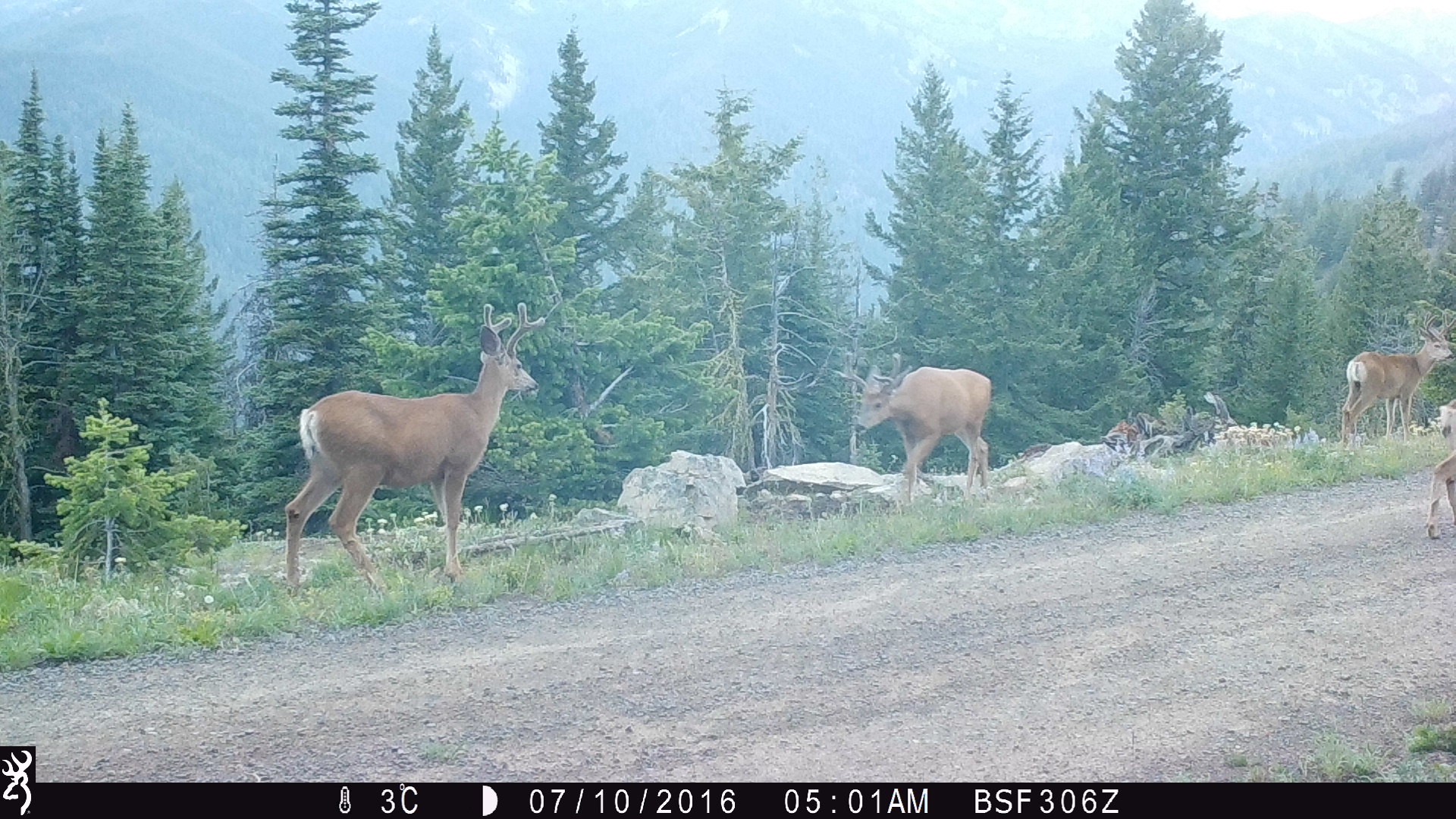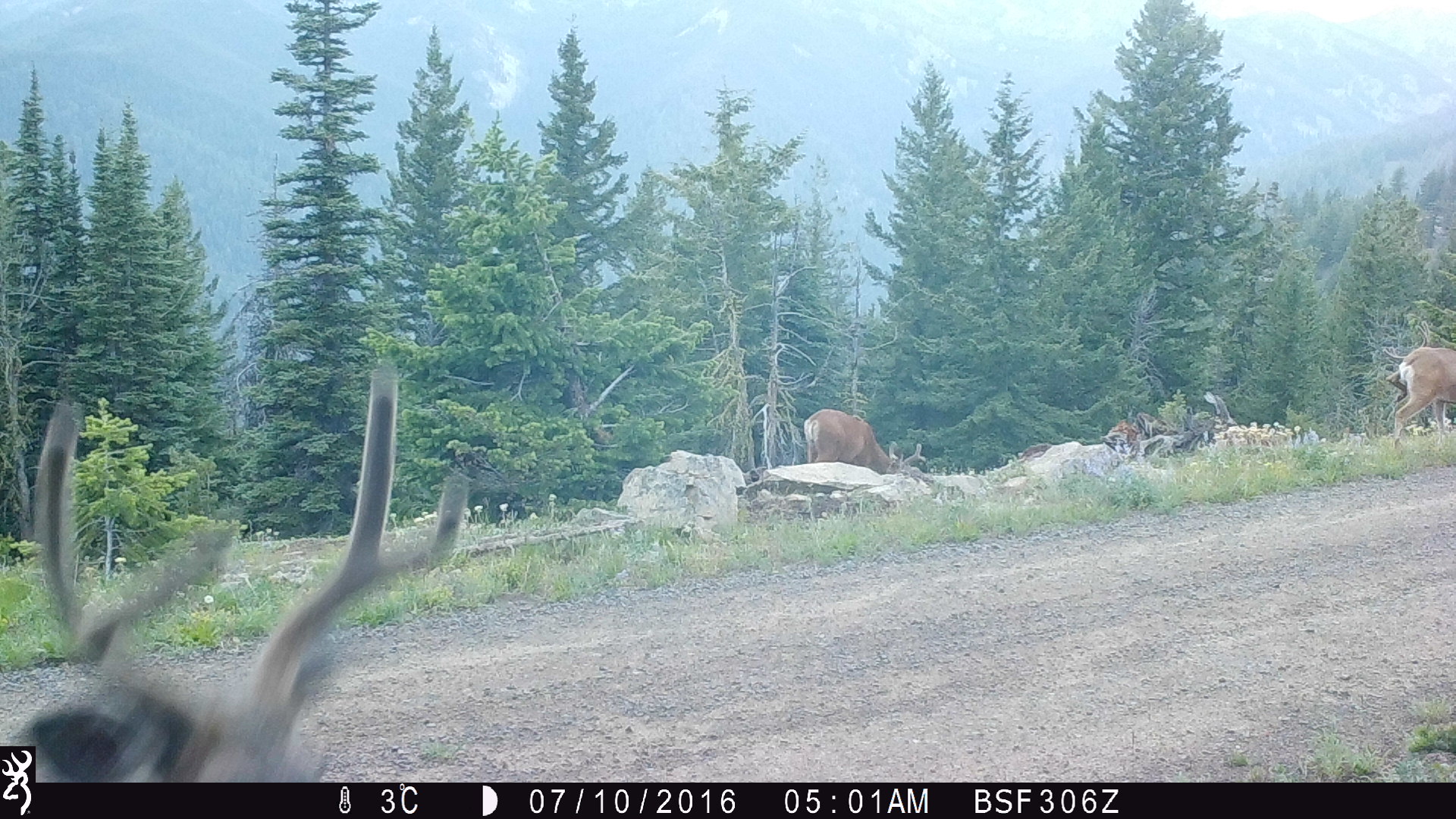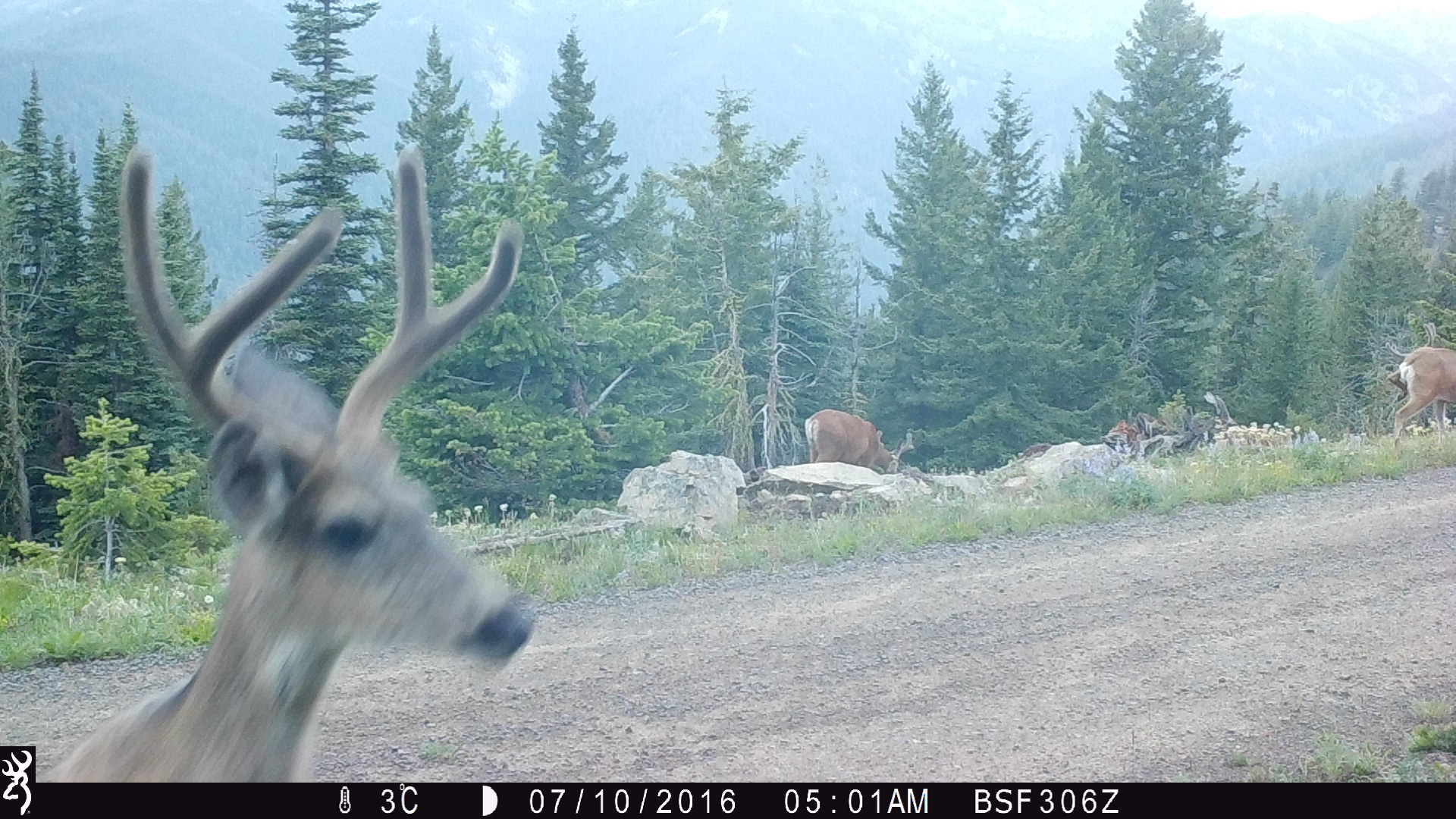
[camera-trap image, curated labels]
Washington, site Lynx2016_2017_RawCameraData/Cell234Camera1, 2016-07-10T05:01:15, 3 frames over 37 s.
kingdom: Animalia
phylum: Chordata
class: Mammalia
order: Artiodactyla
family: Cervidae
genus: Odocoileus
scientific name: Odocoileus hemionus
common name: mule deer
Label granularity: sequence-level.